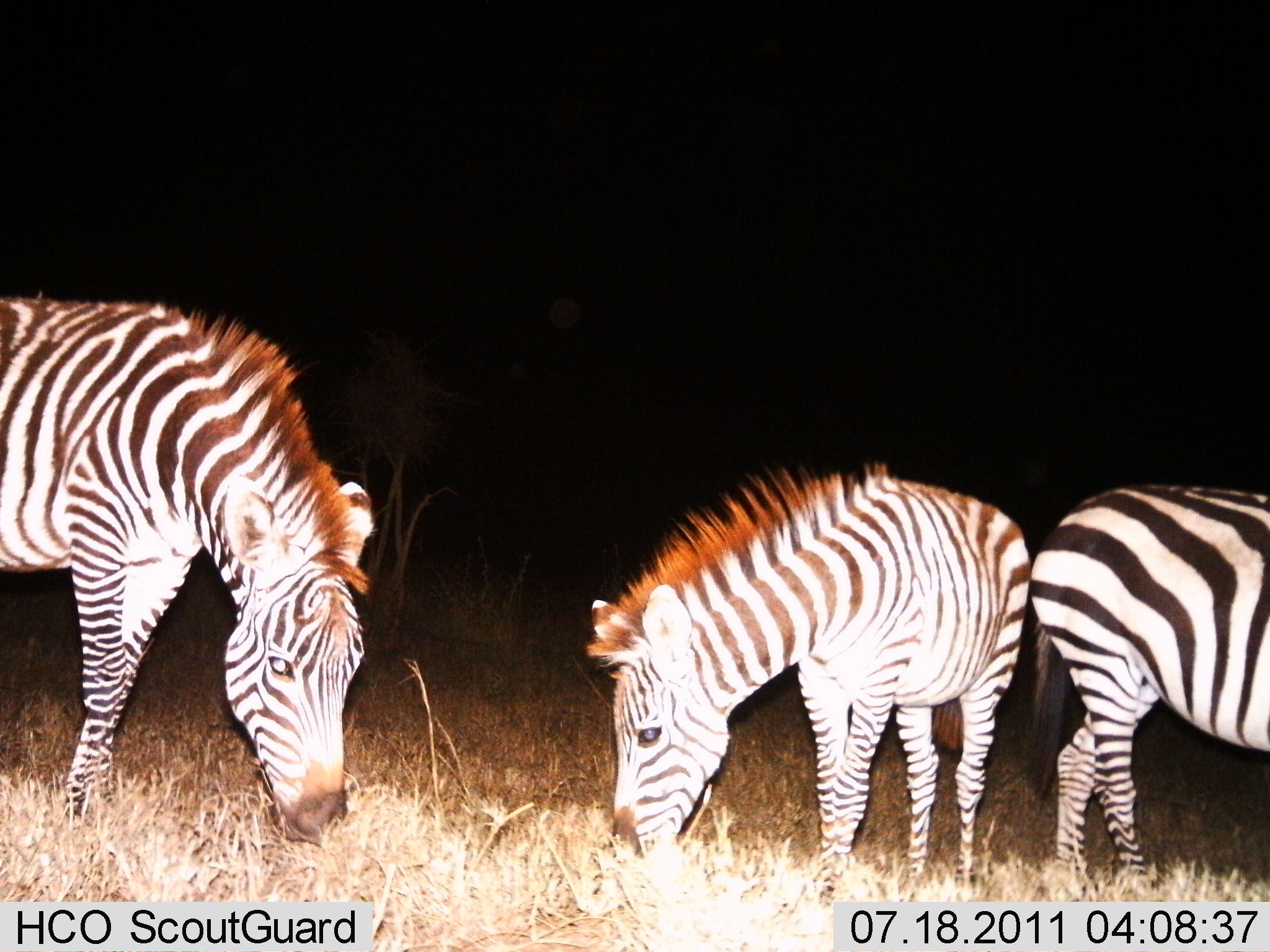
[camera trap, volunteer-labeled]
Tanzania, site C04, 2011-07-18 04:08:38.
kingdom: Animalia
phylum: Chordata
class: Mammalia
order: Perissodactyla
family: Equidae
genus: Equus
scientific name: Equus quagga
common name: plains zebra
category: zebra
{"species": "zebra (plains zebra) (Equus quagga)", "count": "3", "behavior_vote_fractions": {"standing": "36%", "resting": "0%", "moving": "9%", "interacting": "0%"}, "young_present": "18%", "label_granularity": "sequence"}